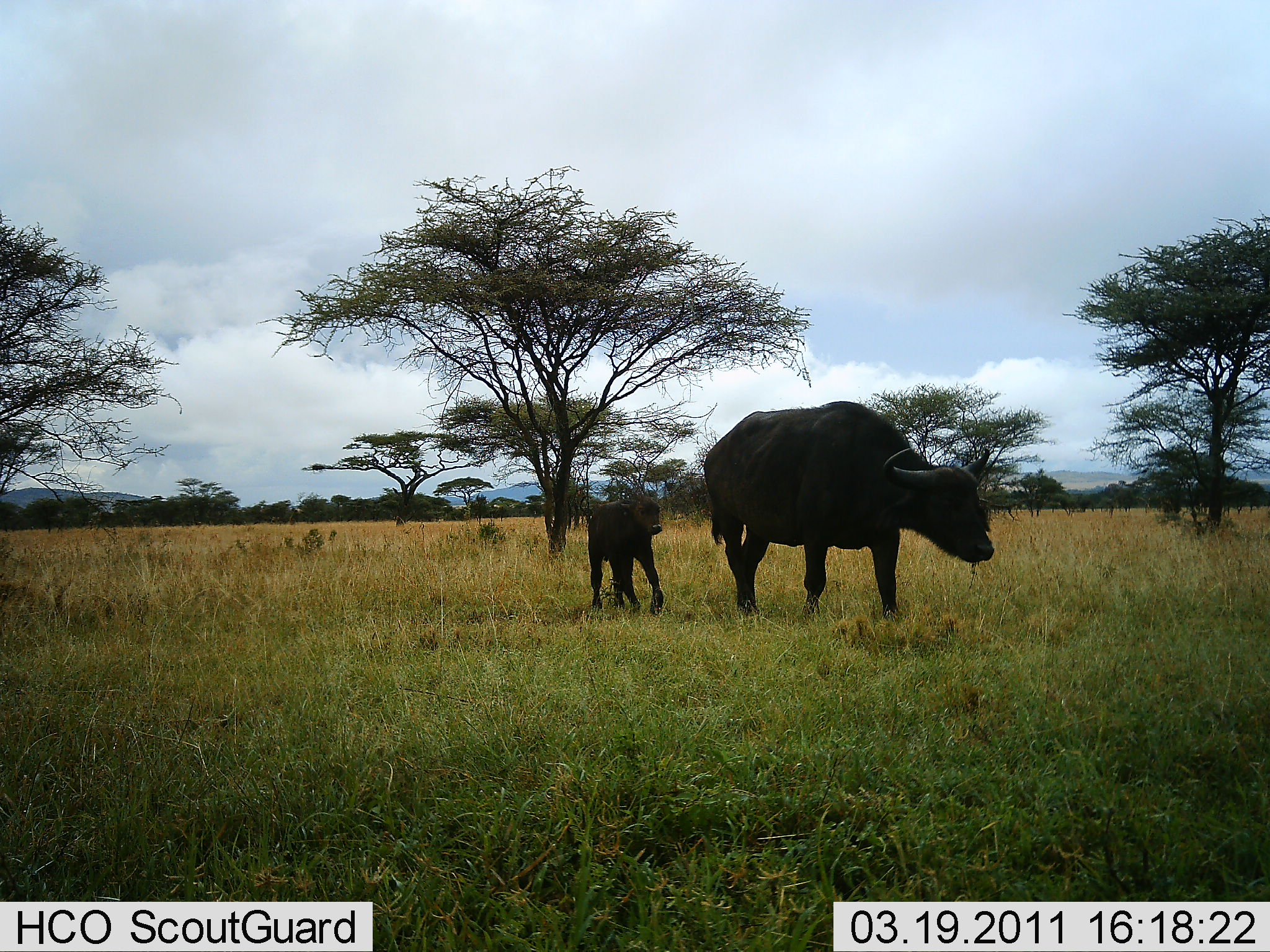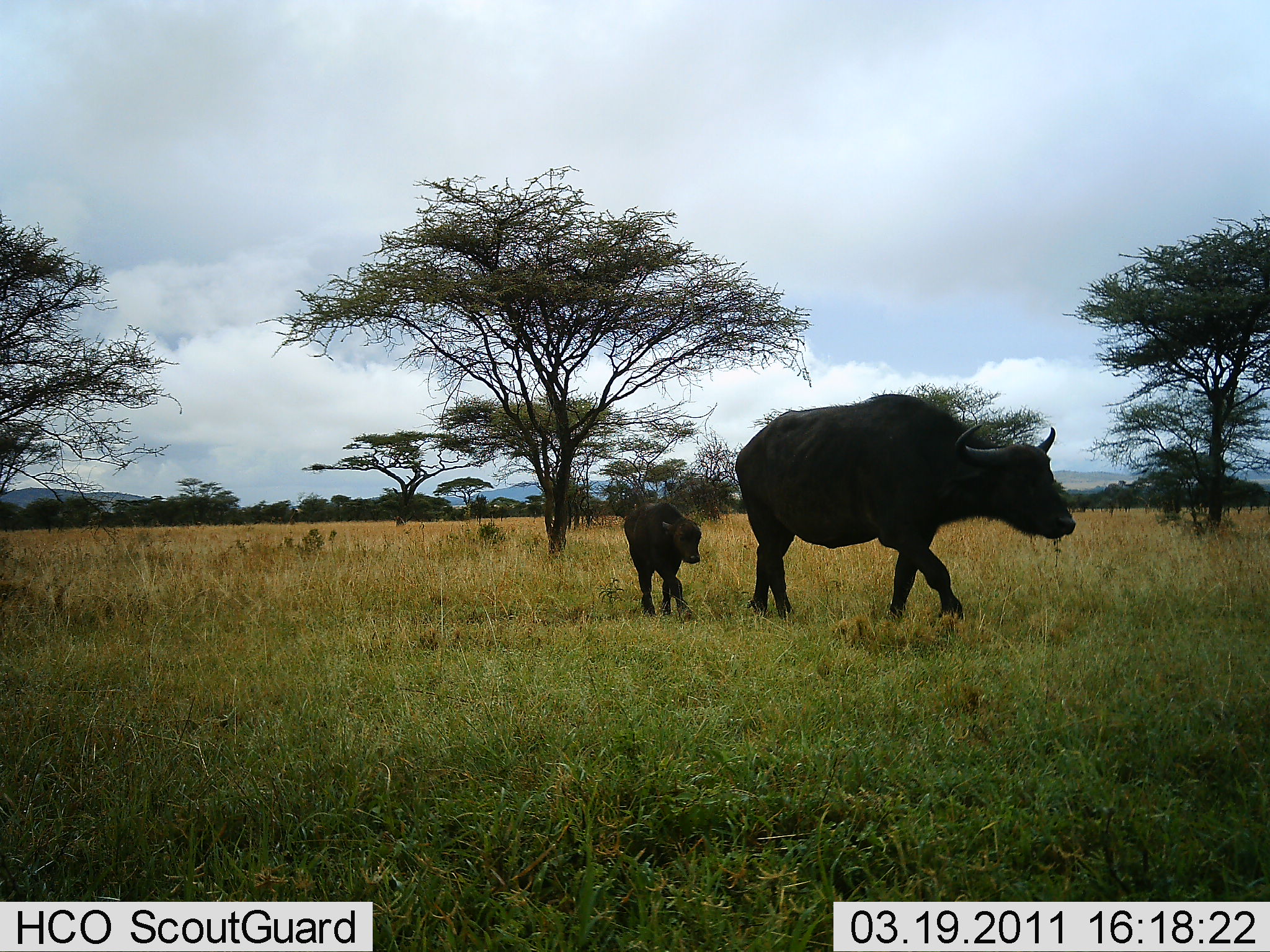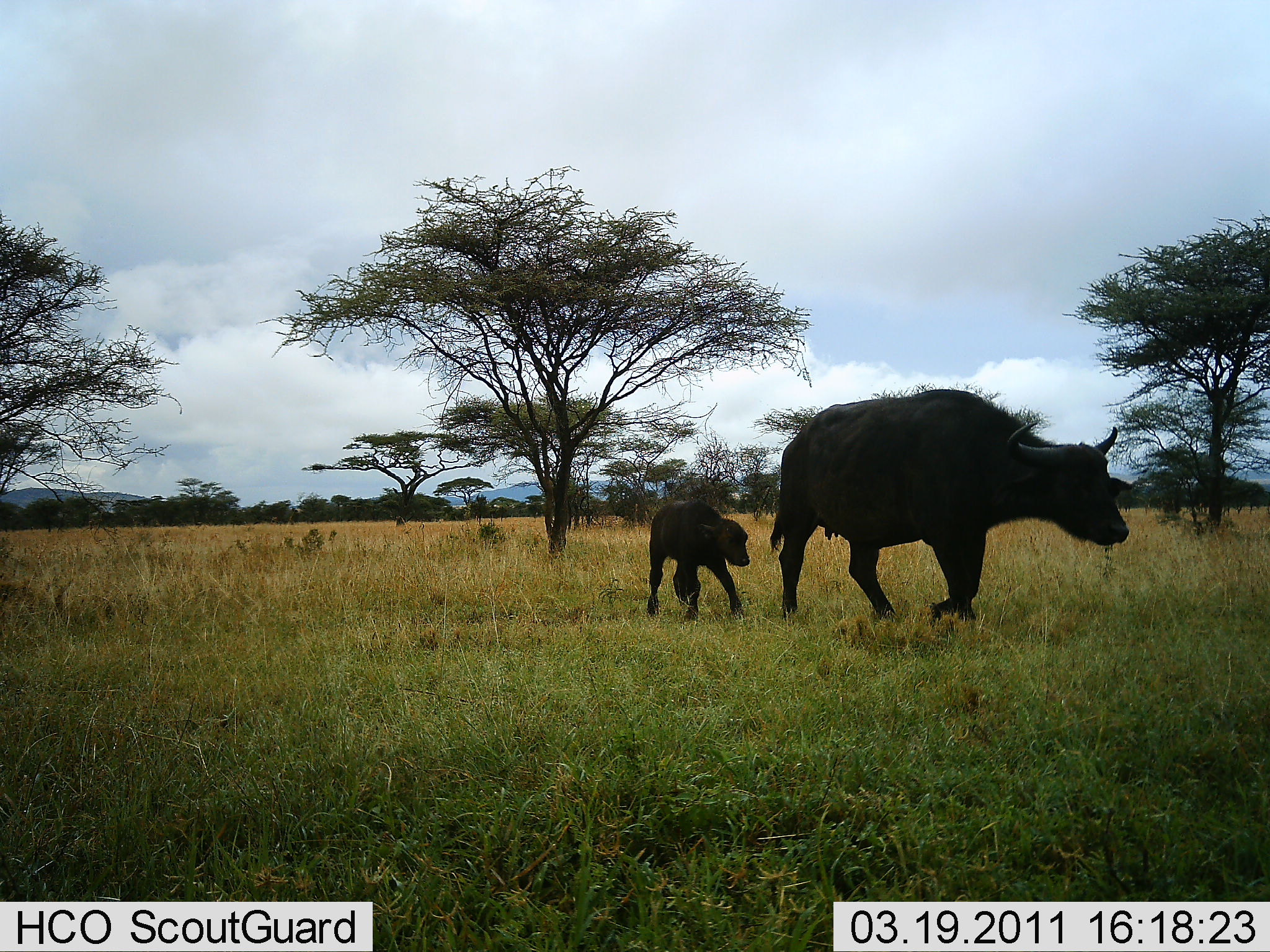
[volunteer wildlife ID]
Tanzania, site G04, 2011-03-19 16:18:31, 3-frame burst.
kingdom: Animalia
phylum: Chordata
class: Mammalia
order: Artiodactyla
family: Bovidae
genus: Syncerus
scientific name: Syncerus caffer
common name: cape buffalo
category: buffalo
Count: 2.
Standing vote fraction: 9%.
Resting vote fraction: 0%.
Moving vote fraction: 100%.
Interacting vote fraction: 0%.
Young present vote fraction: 100%.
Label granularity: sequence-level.